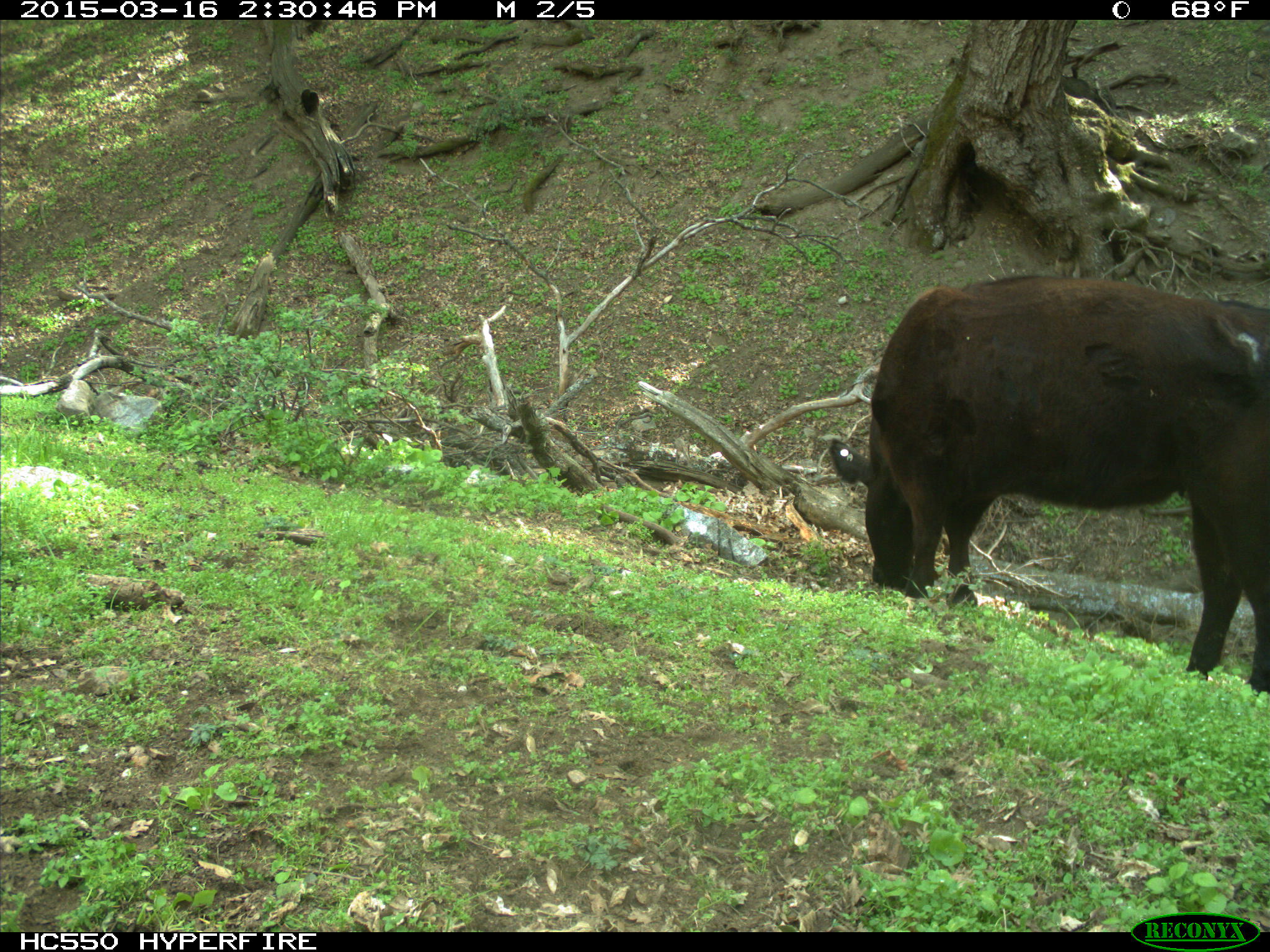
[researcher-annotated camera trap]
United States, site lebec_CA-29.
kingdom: Animalia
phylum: Chordata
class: Mammalia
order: Artiodactyla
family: Bovidae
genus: Bos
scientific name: Bos taurus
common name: domestic cow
Bos taurus (domestic cow).